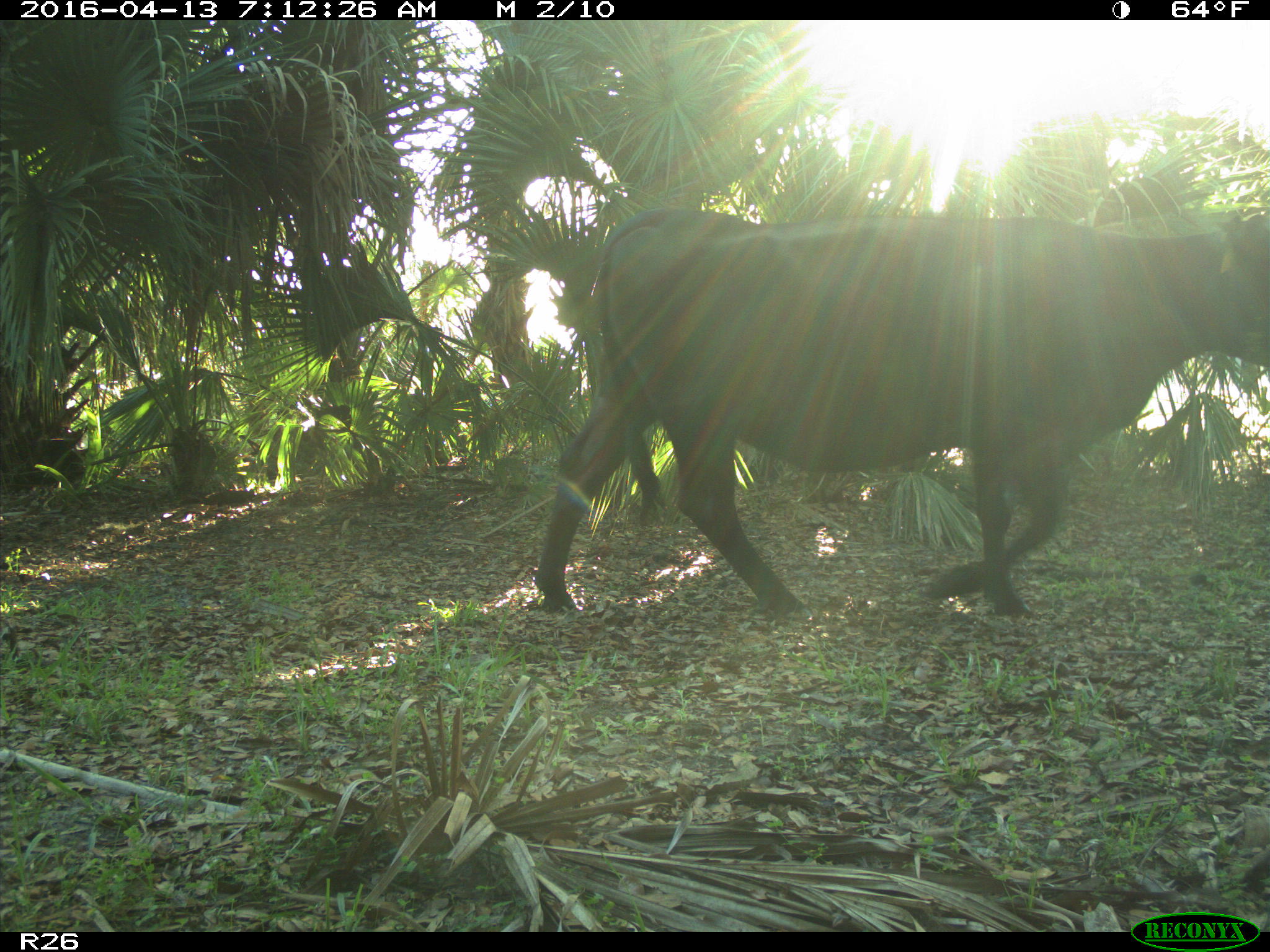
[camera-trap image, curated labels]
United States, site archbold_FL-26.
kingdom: Animalia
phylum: Chordata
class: Mammalia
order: Artiodactyla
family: Bovidae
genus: Bos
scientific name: Bos taurus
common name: domestic cow